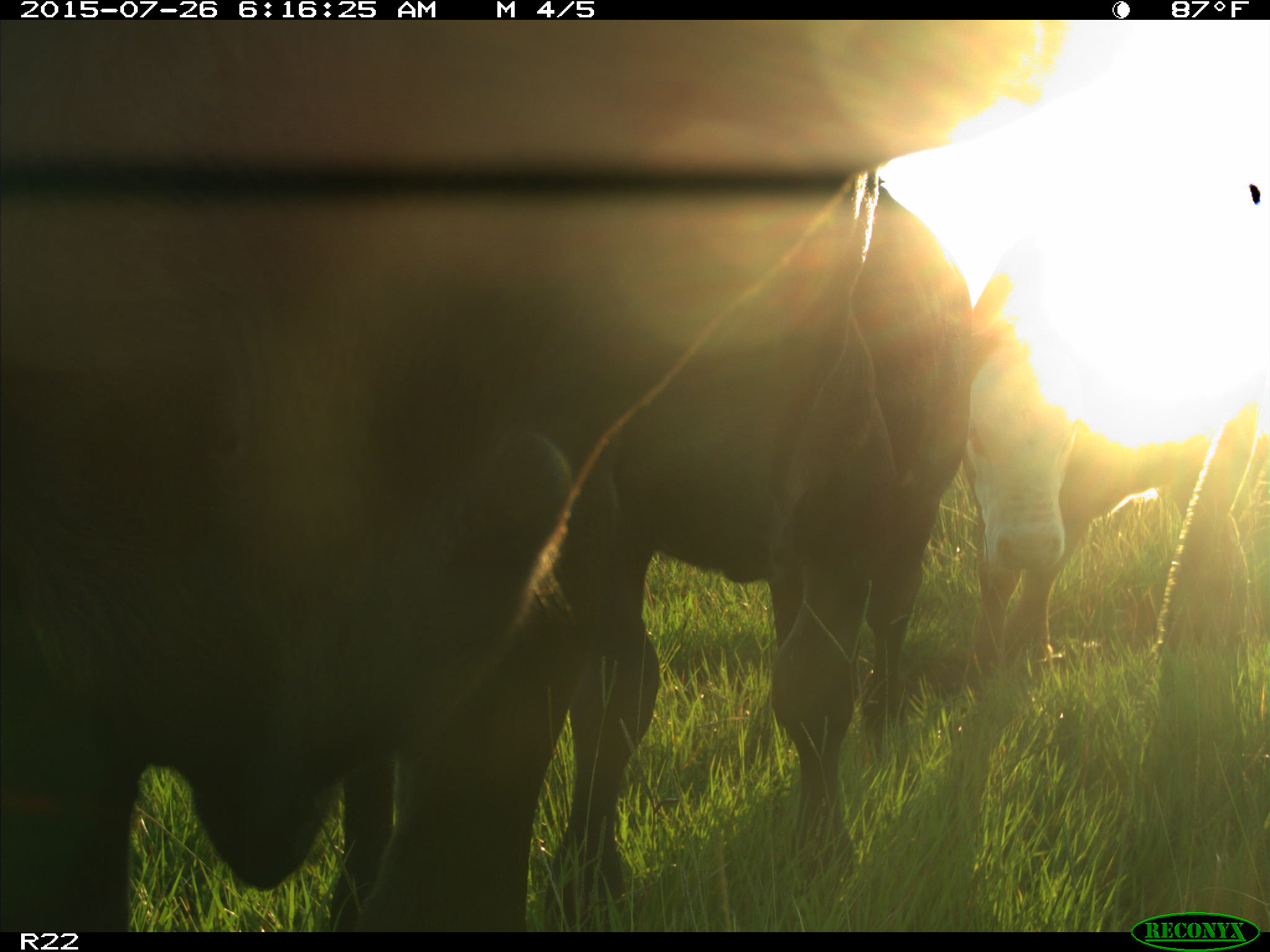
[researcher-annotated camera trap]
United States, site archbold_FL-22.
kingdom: Animalia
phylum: Chordata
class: Mammalia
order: Artiodactyla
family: Bovidae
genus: Bos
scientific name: Bos taurus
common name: domestic cow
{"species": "Bos taurus (domestic cow)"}